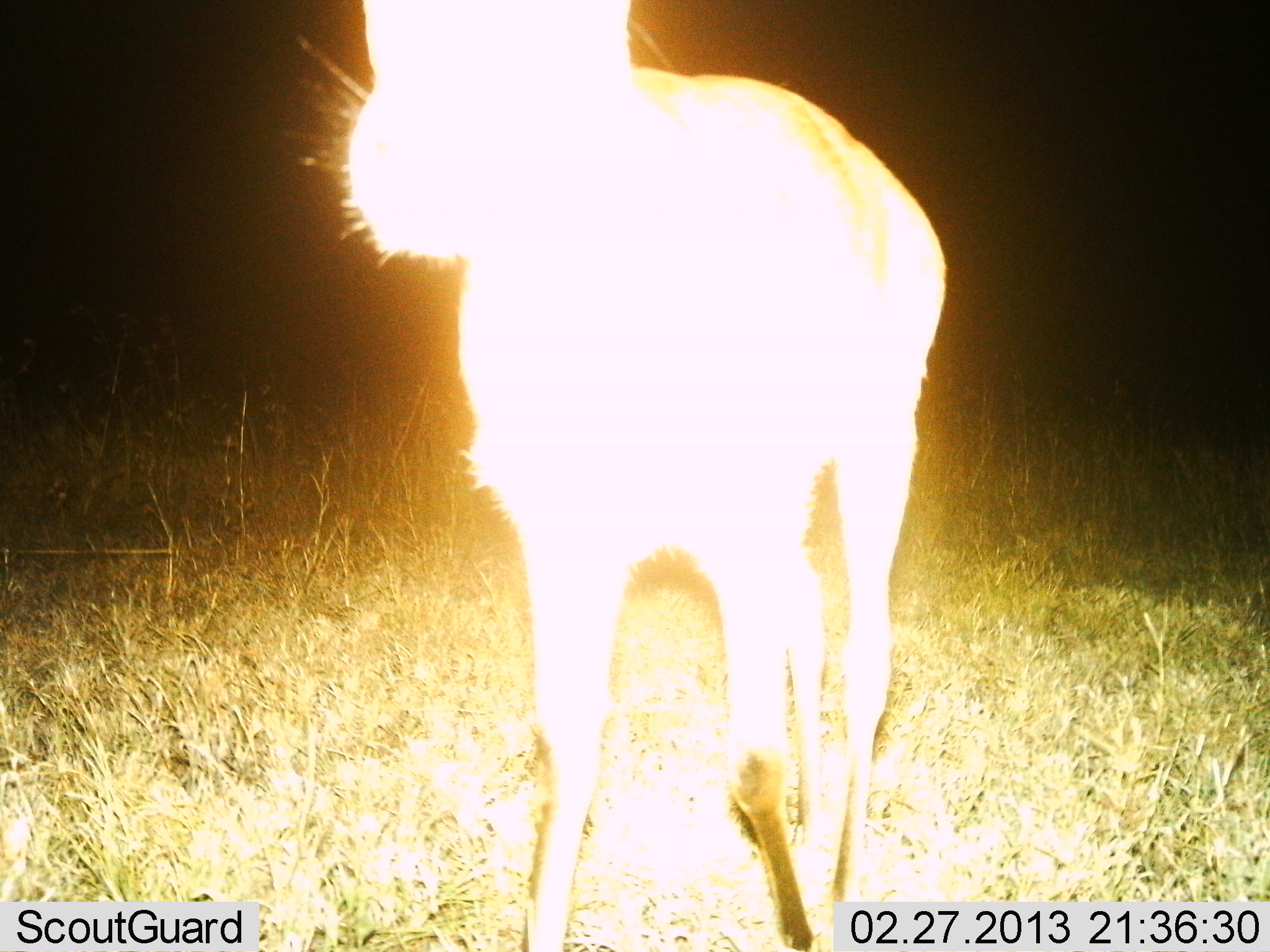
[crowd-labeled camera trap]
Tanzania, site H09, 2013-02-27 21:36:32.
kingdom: Animalia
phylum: Chordata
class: Mammalia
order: Artiodactyla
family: Bovidae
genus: Redunca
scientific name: Redunca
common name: reedbuck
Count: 1.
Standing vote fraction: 67%.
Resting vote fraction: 0%.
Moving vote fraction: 33%.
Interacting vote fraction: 0%.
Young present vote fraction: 0%.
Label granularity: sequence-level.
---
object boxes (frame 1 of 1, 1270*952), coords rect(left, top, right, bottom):
animal: rect(298, 1, 946, 952)